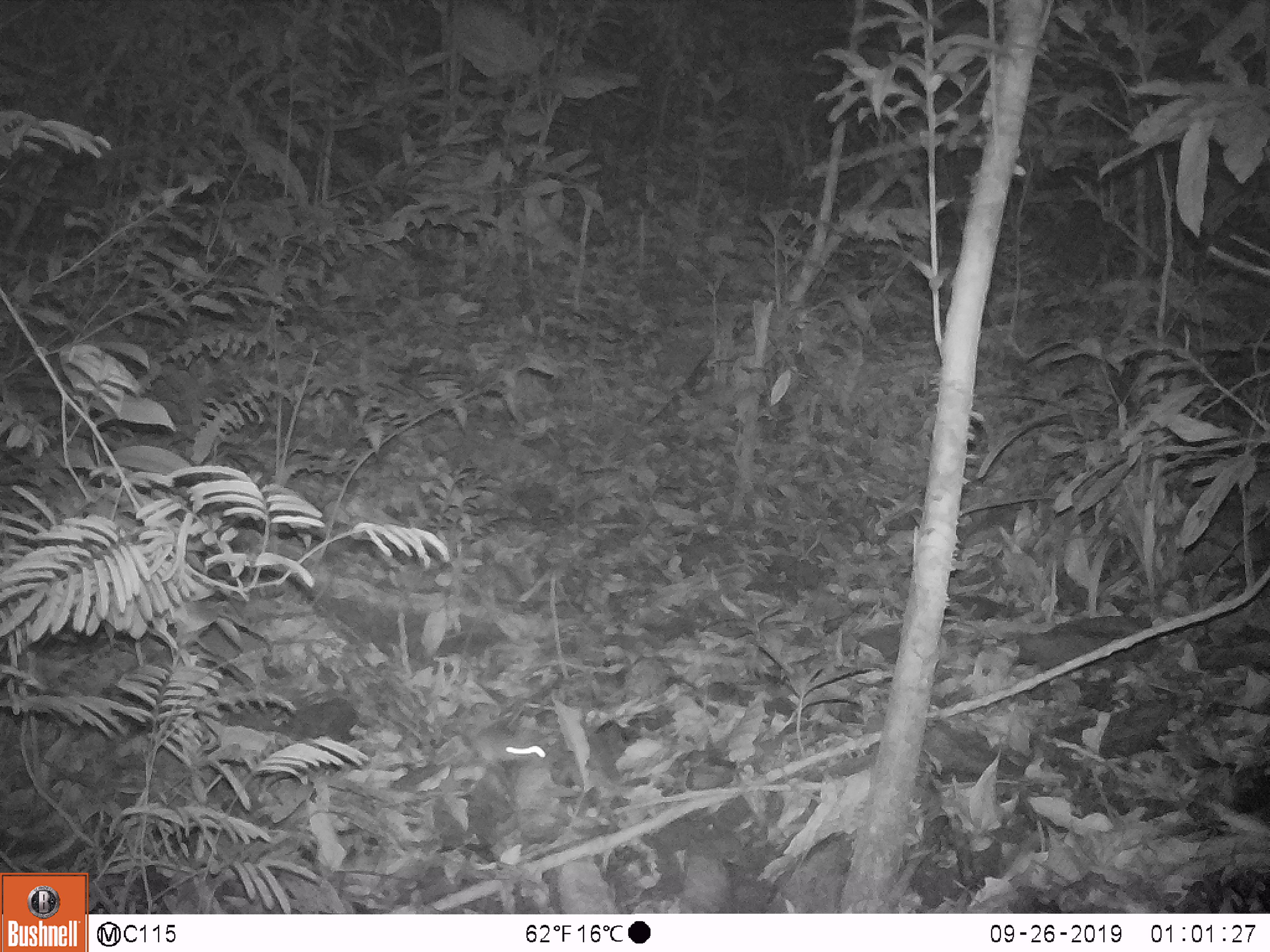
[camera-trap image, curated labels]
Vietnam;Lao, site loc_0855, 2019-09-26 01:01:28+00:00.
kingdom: Animalia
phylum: Chordata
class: Mammalia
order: Rodentia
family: Muridae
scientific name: Muridae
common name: old-world mice and rats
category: unidentified murid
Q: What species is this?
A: Unidentified murid (old-world mice and rats) (Muridae).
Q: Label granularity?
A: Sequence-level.